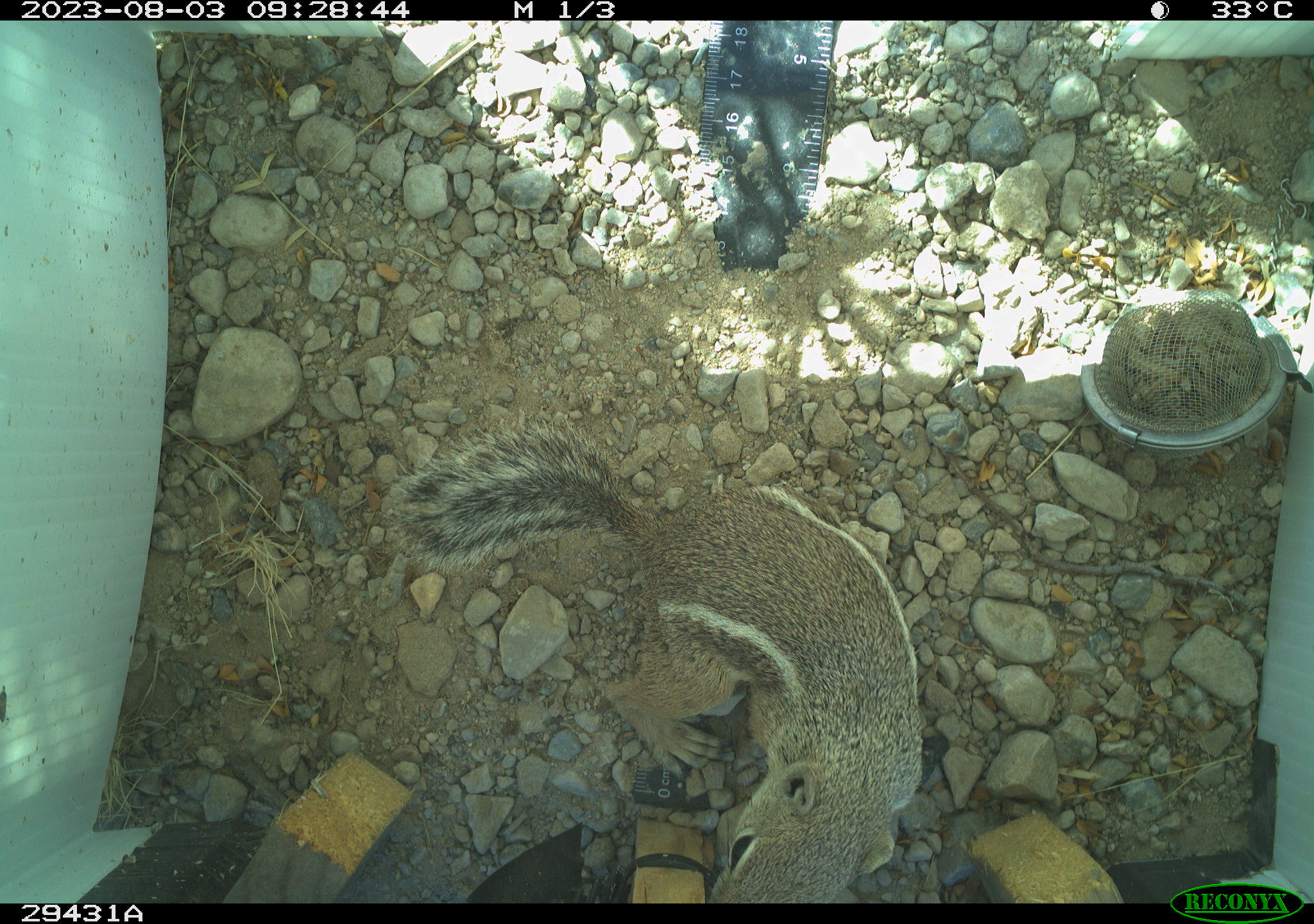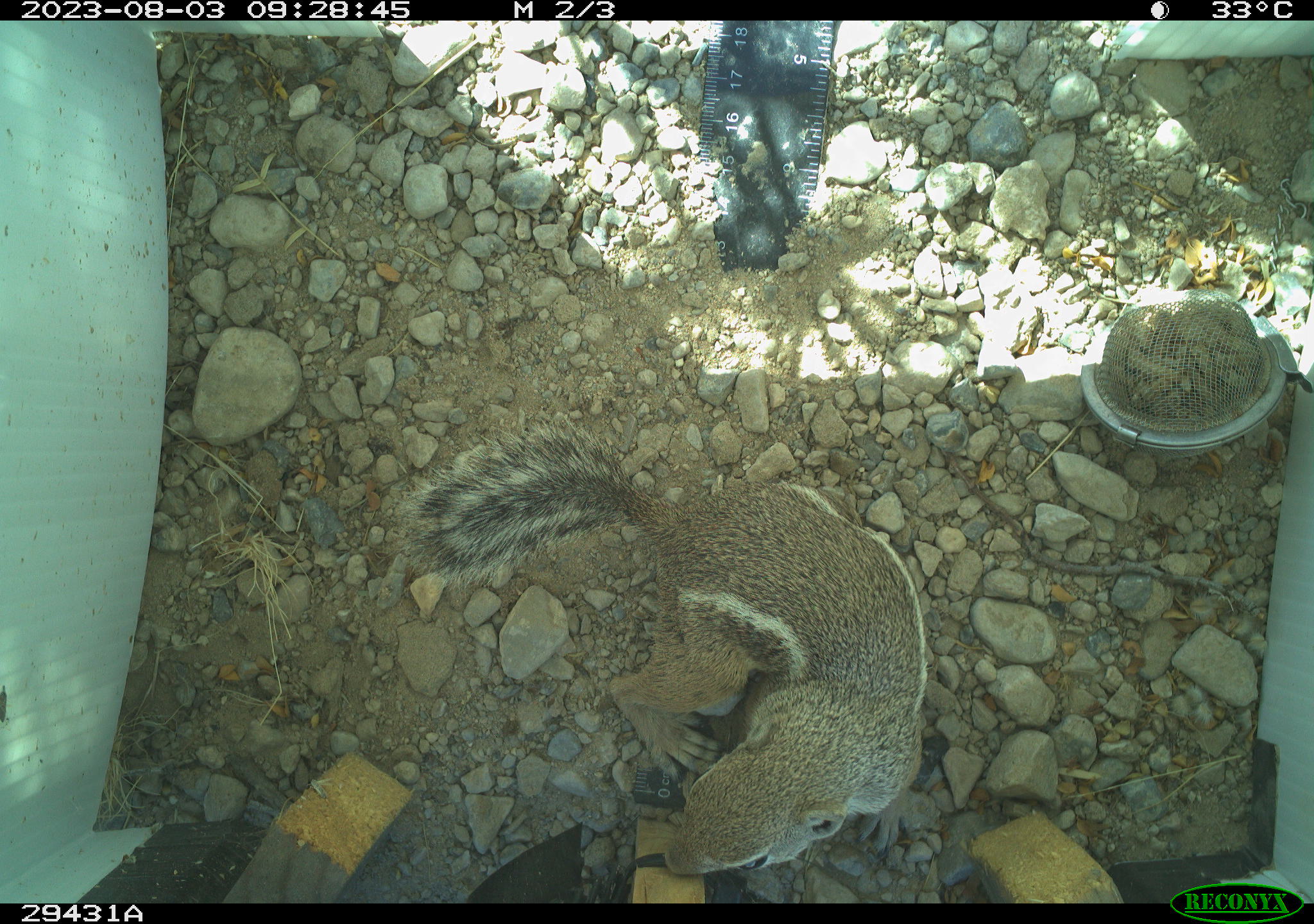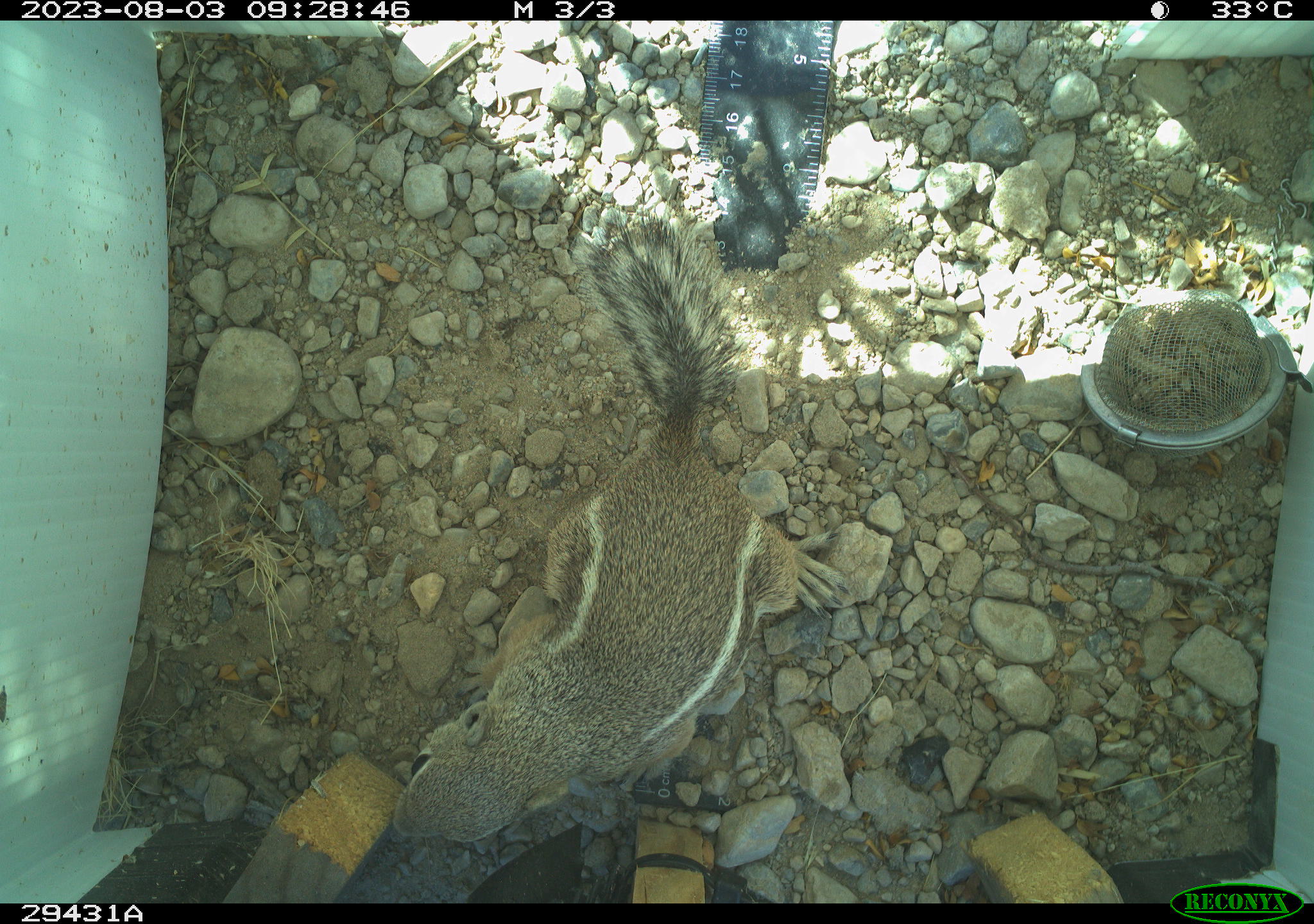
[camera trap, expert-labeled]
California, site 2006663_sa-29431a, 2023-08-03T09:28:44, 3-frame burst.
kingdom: Animalia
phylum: Chordata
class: Mammalia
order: Rodentia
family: Sciuridae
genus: Ammospermophilus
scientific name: Ammospermophilus leucurus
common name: white-tailed antelope squirrel